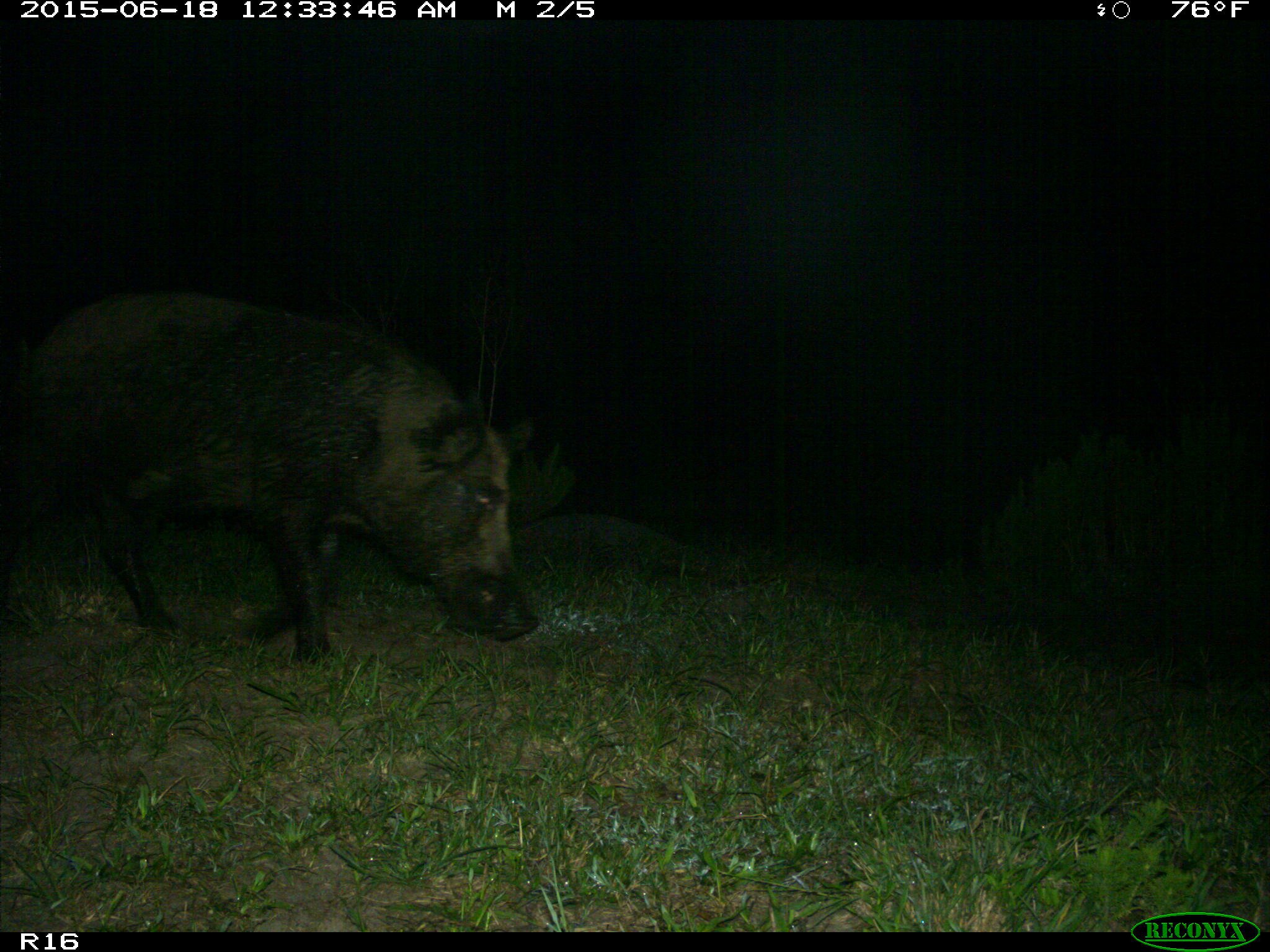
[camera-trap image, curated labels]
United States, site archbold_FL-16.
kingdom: Animalia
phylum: Chordata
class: Mammalia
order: Artiodactyla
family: Suidae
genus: Sus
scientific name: Sus scrofa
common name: wild boar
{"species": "Sus scrofa (wild boar)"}